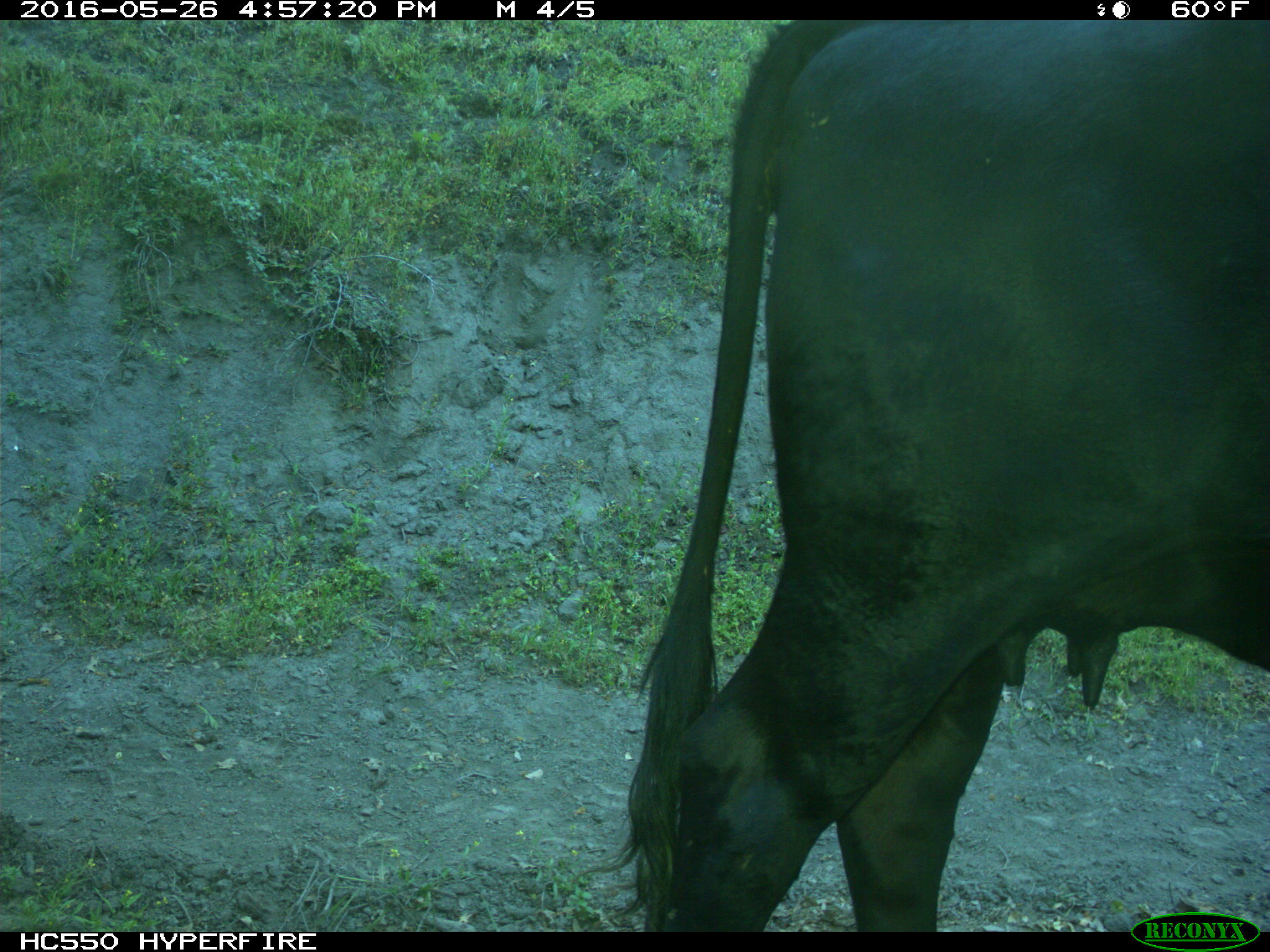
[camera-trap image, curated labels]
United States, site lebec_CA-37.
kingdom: Animalia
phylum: Chordata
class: Mammalia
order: Artiodactyla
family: Bovidae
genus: Bos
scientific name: Bos taurus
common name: domestic cow